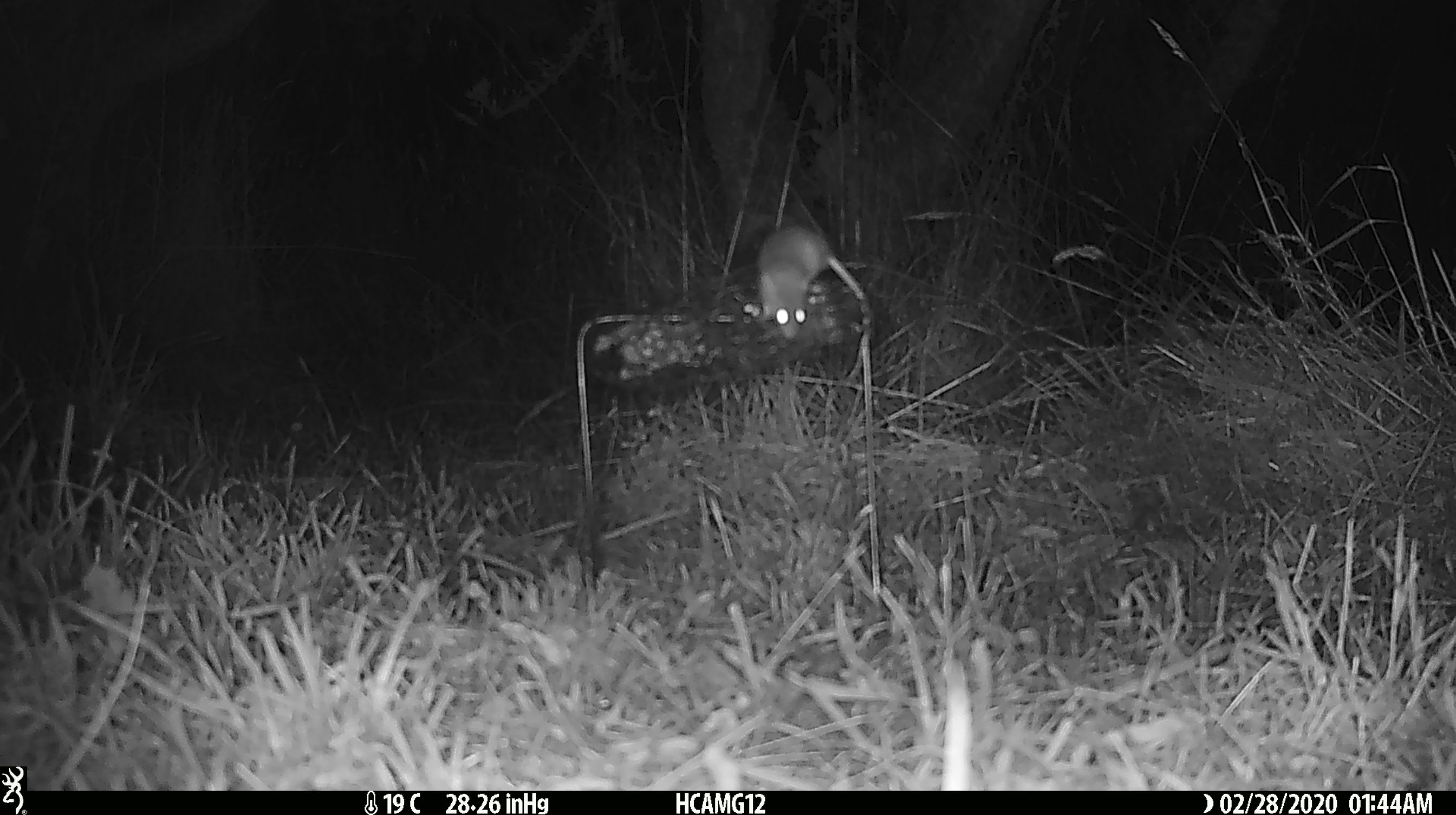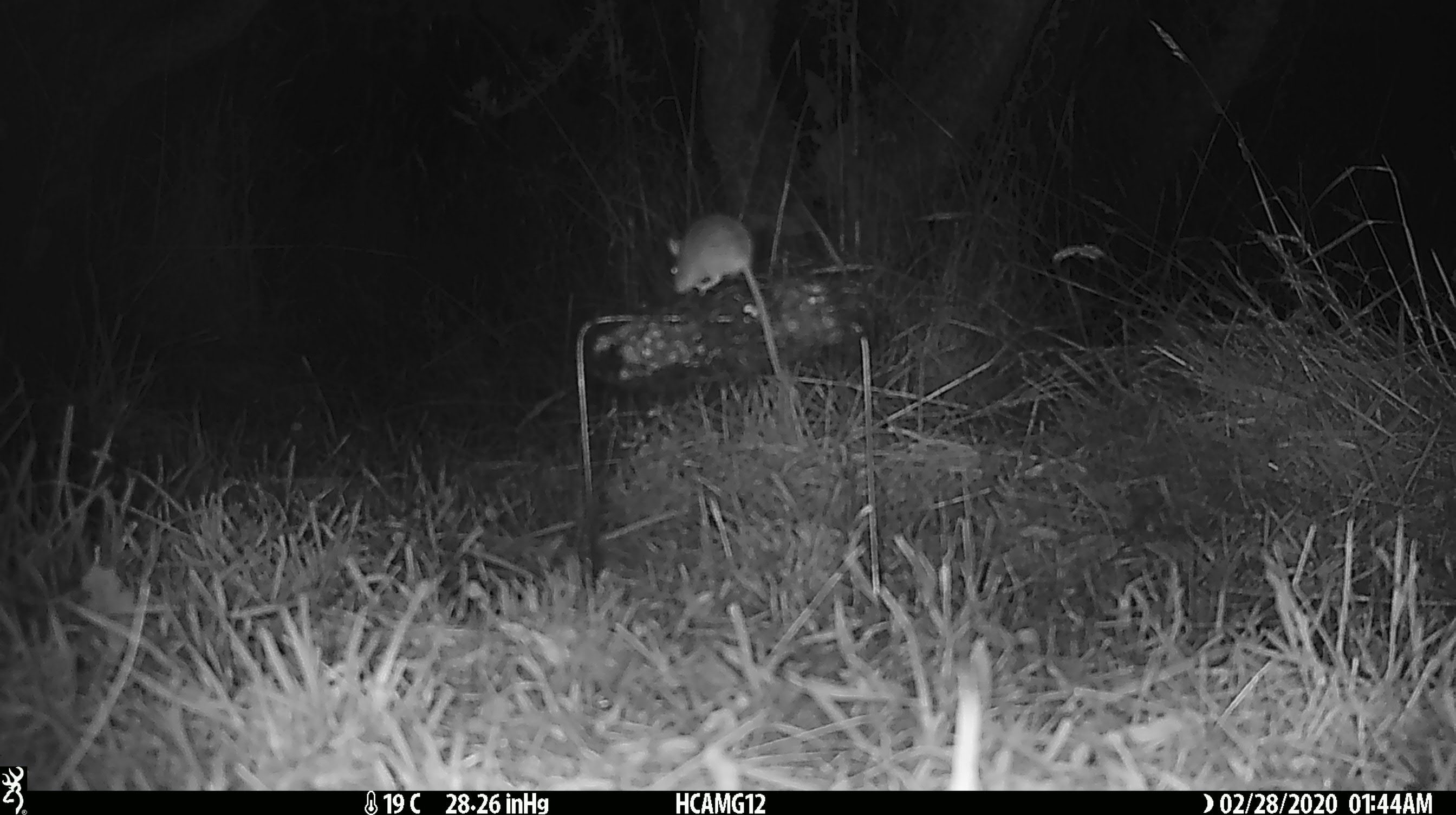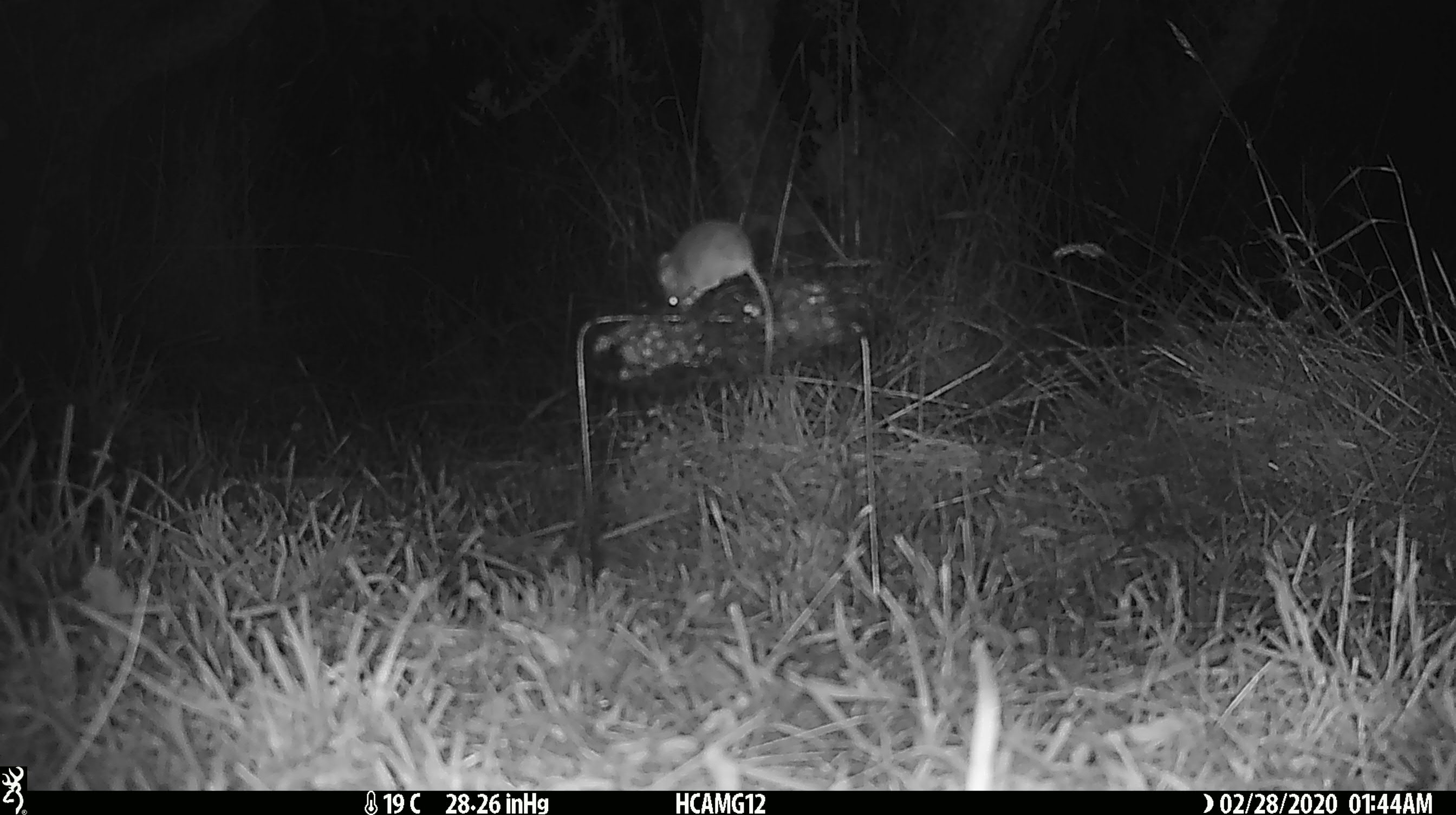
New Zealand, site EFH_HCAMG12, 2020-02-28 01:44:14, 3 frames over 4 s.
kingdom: Animalia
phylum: Chordata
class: Mammalia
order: Rodentia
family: Muridae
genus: Mus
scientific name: Mus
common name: mouse